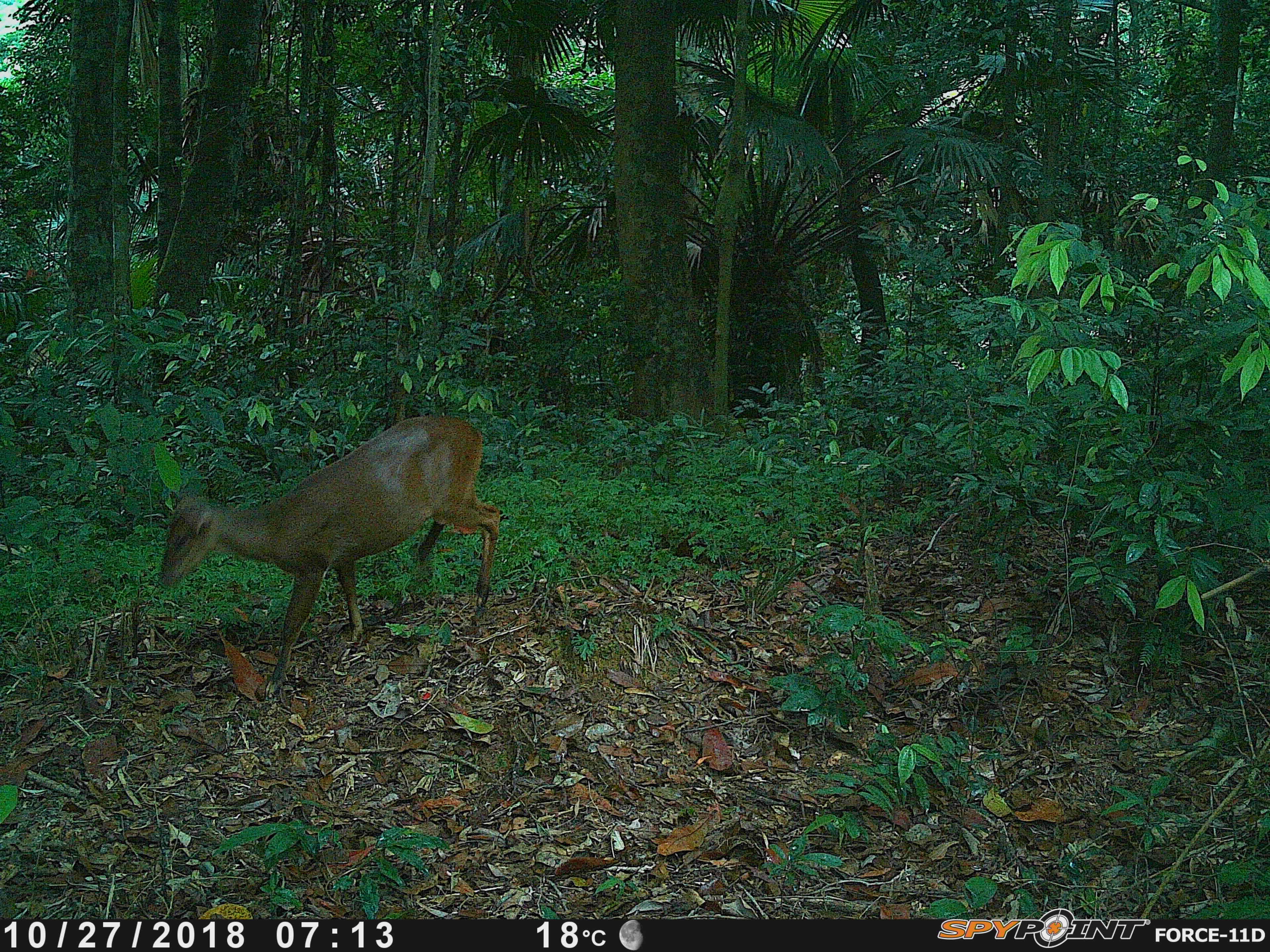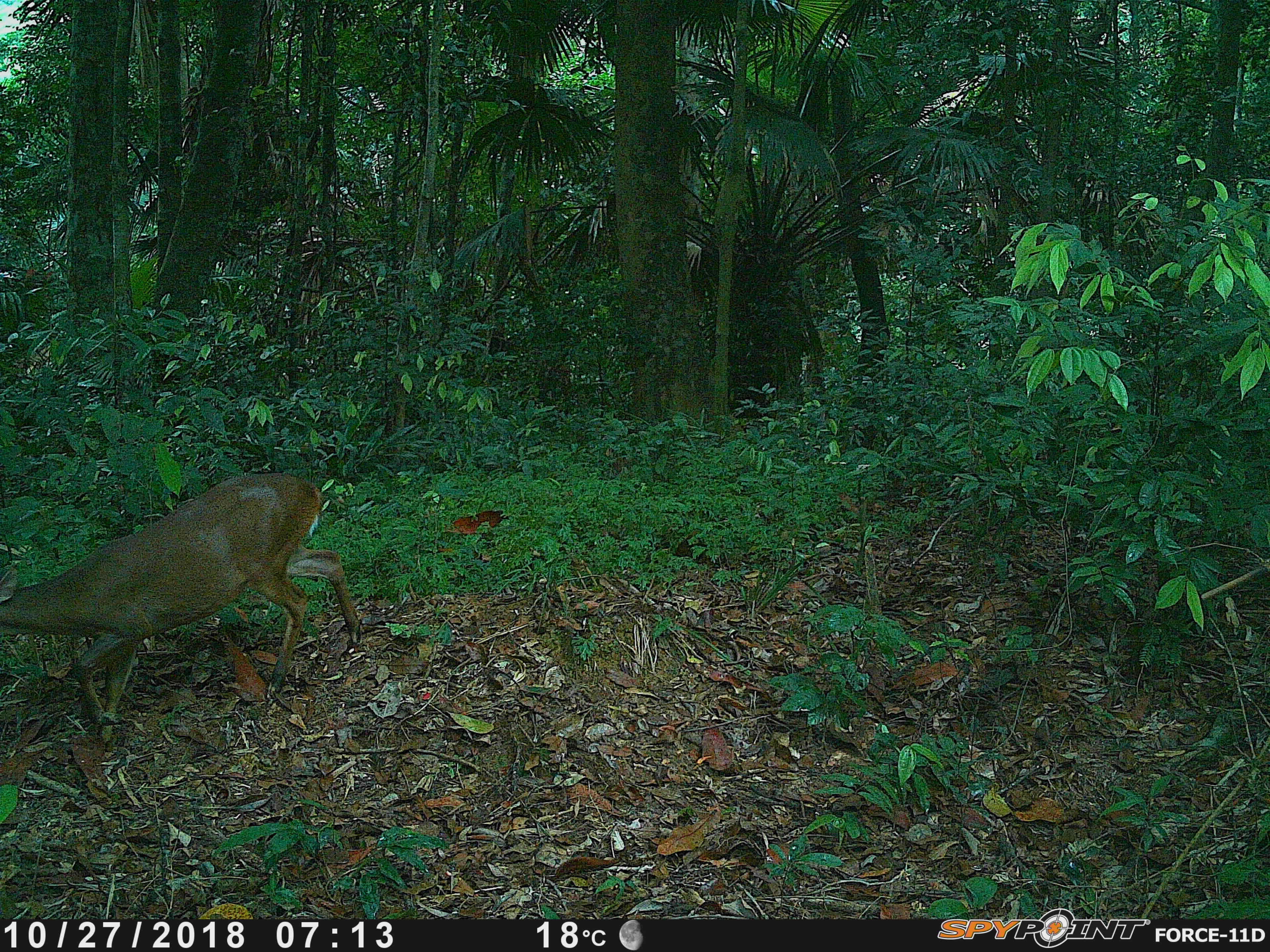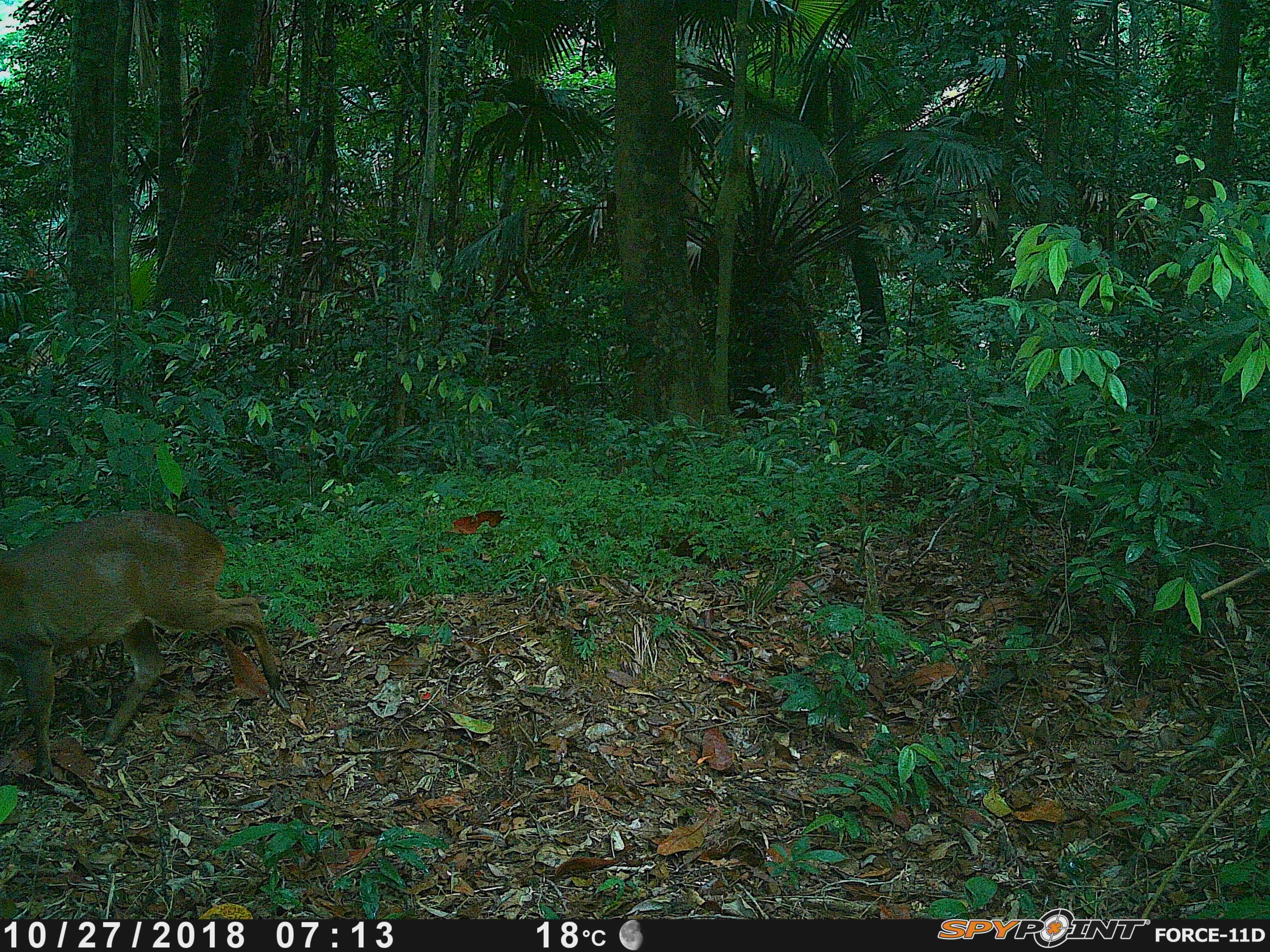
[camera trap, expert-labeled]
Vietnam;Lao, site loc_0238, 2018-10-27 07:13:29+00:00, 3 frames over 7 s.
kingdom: Animalia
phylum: Chordata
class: Mammalia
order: Artiodactyla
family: Cervidae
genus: Muntiacus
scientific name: Muntiacus vuquangensis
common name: large-antlered muntjac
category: large antlered muntjac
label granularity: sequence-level